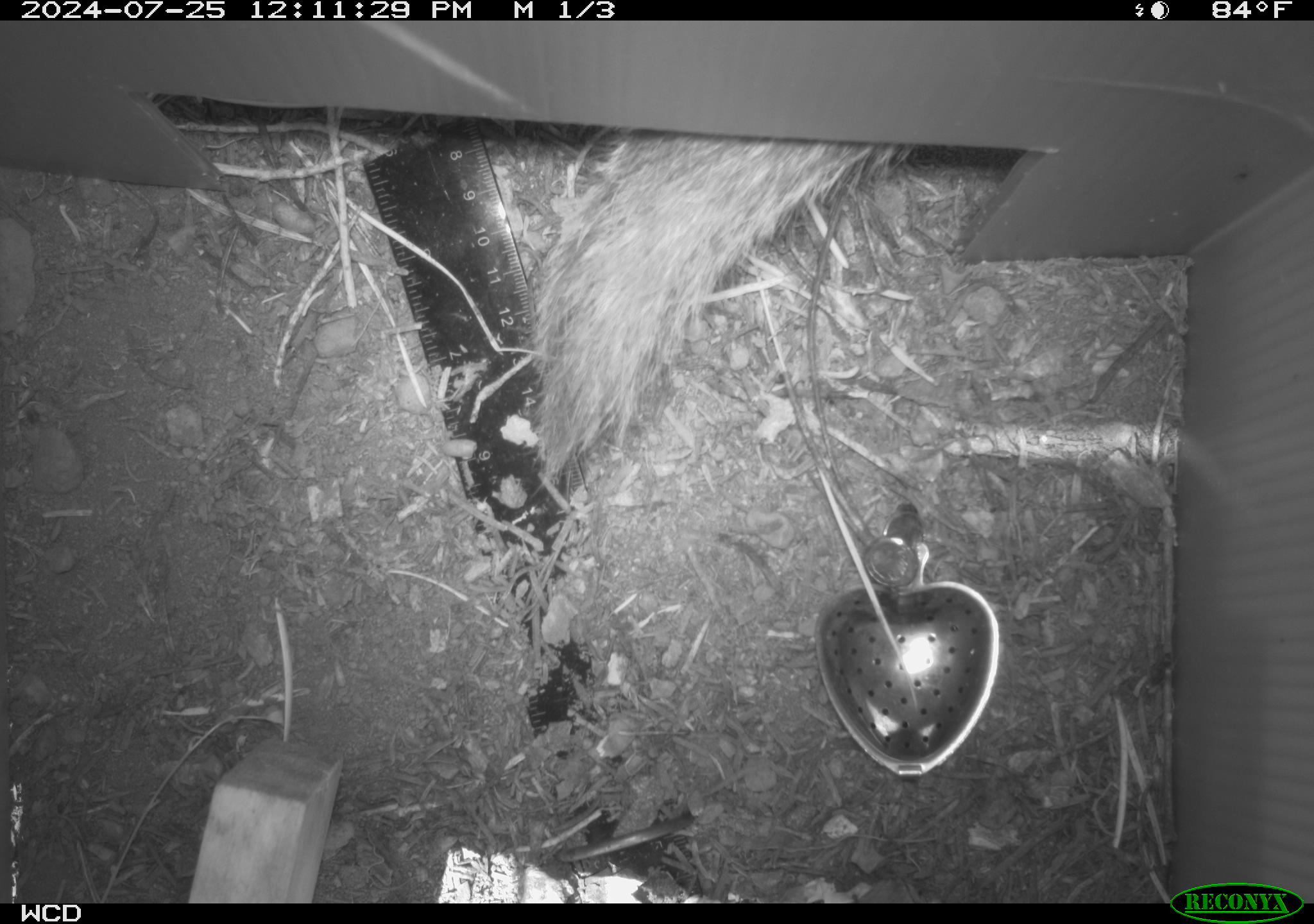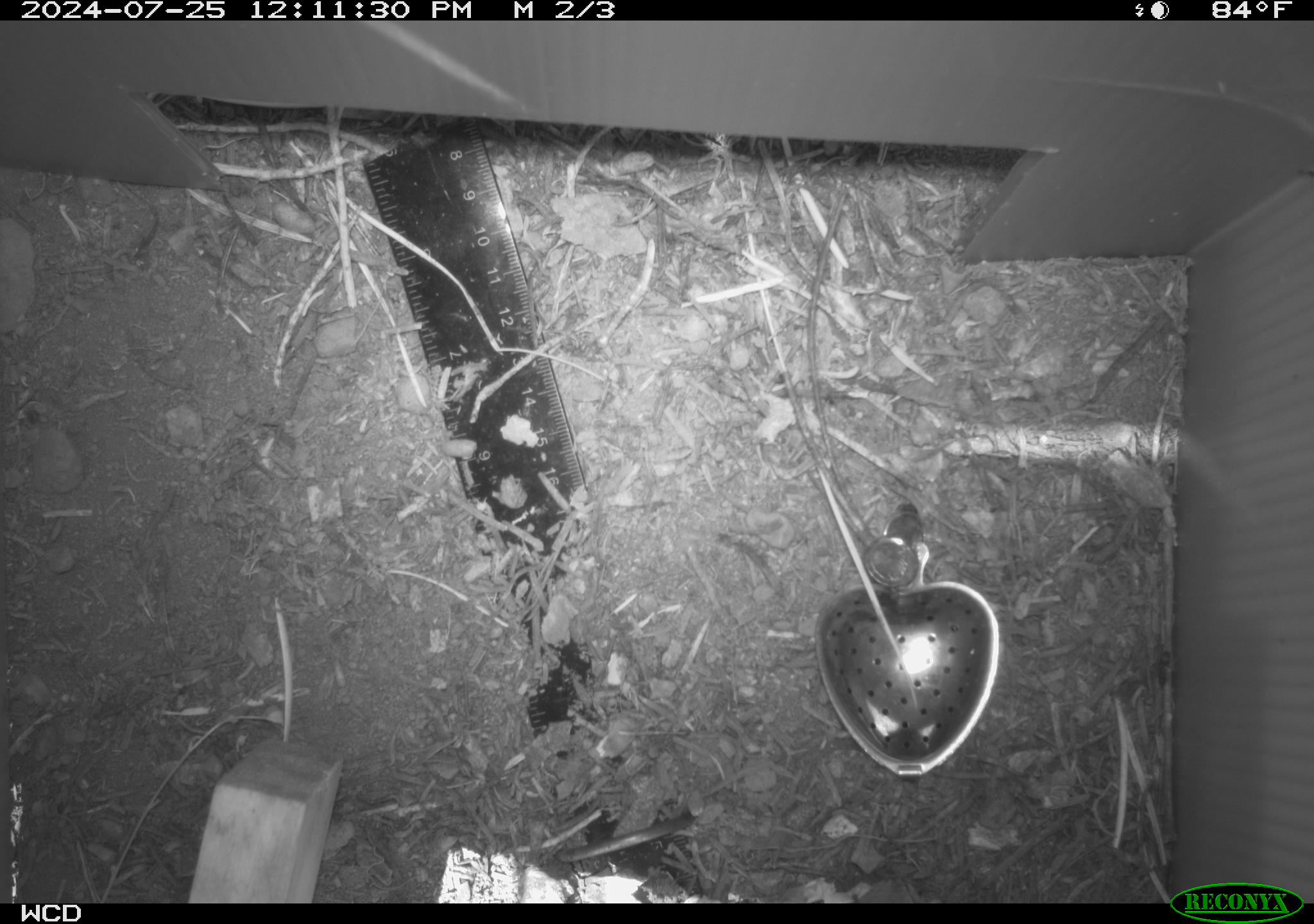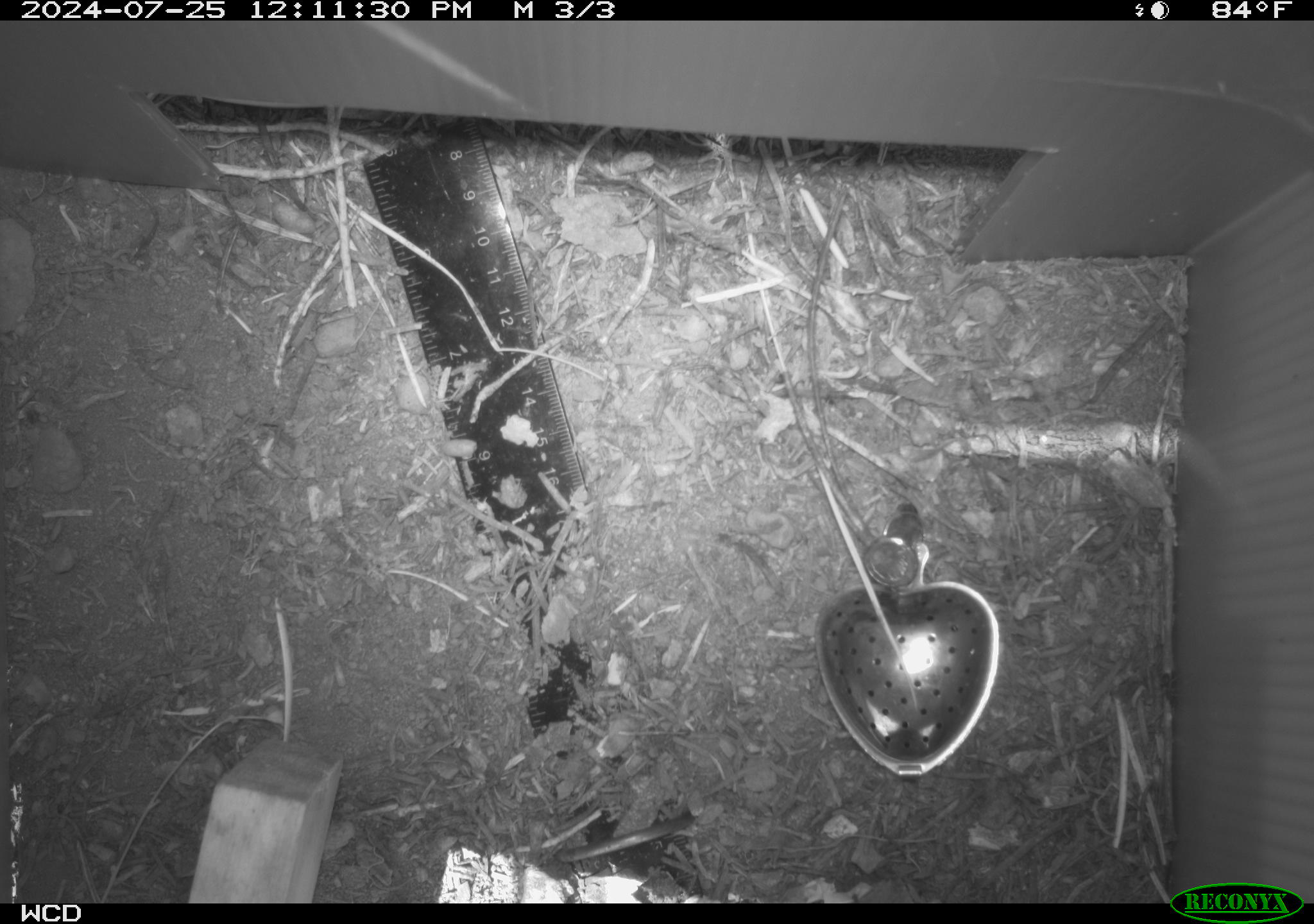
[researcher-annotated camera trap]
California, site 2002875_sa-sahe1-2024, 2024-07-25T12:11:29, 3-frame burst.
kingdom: Animalia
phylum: Chordata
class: Mammalia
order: Rodentia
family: Sciuridae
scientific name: Sciuridae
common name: squirrels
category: sciuridae family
Sciuridae family (squirrels) (Sciuridae).